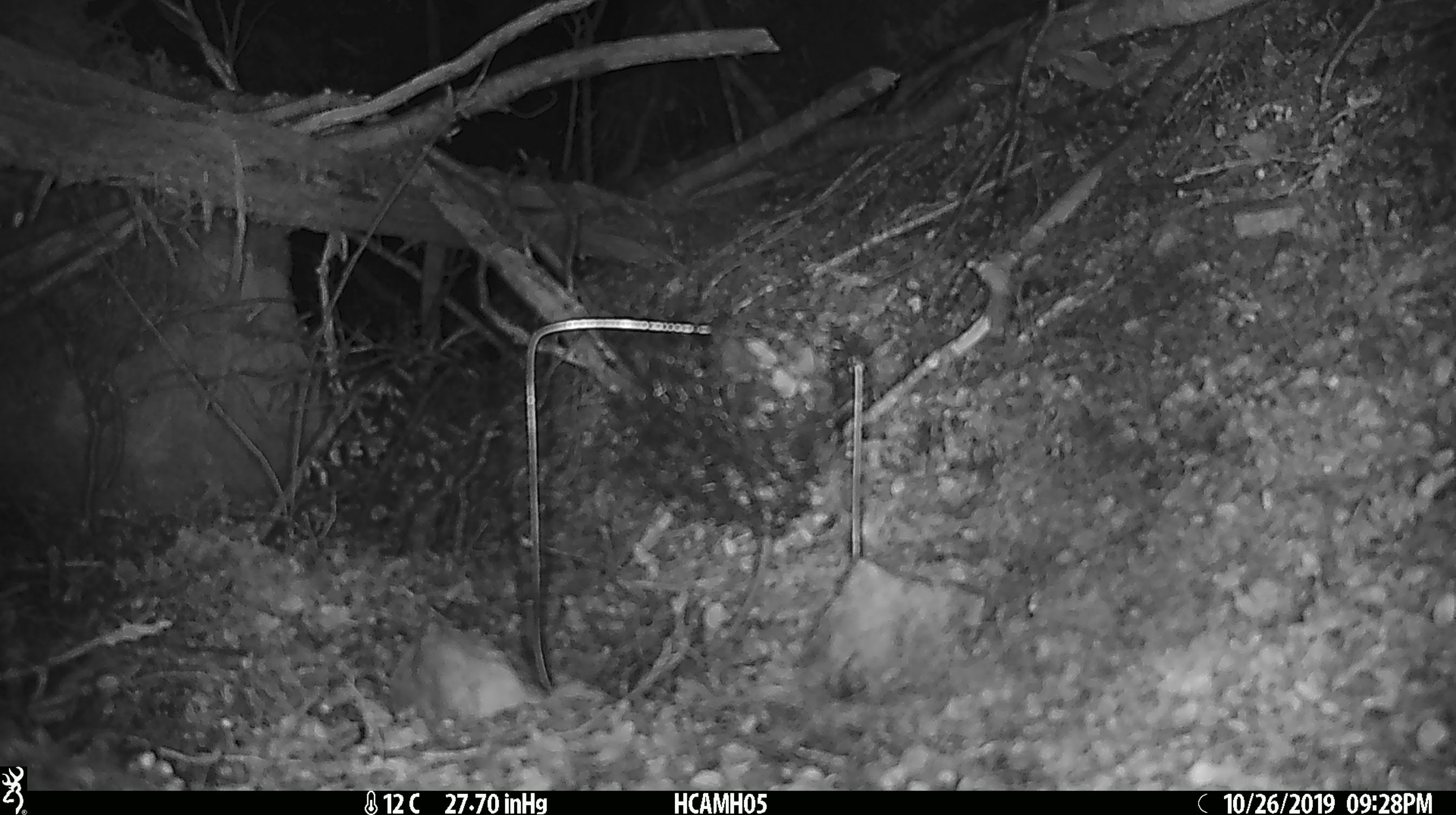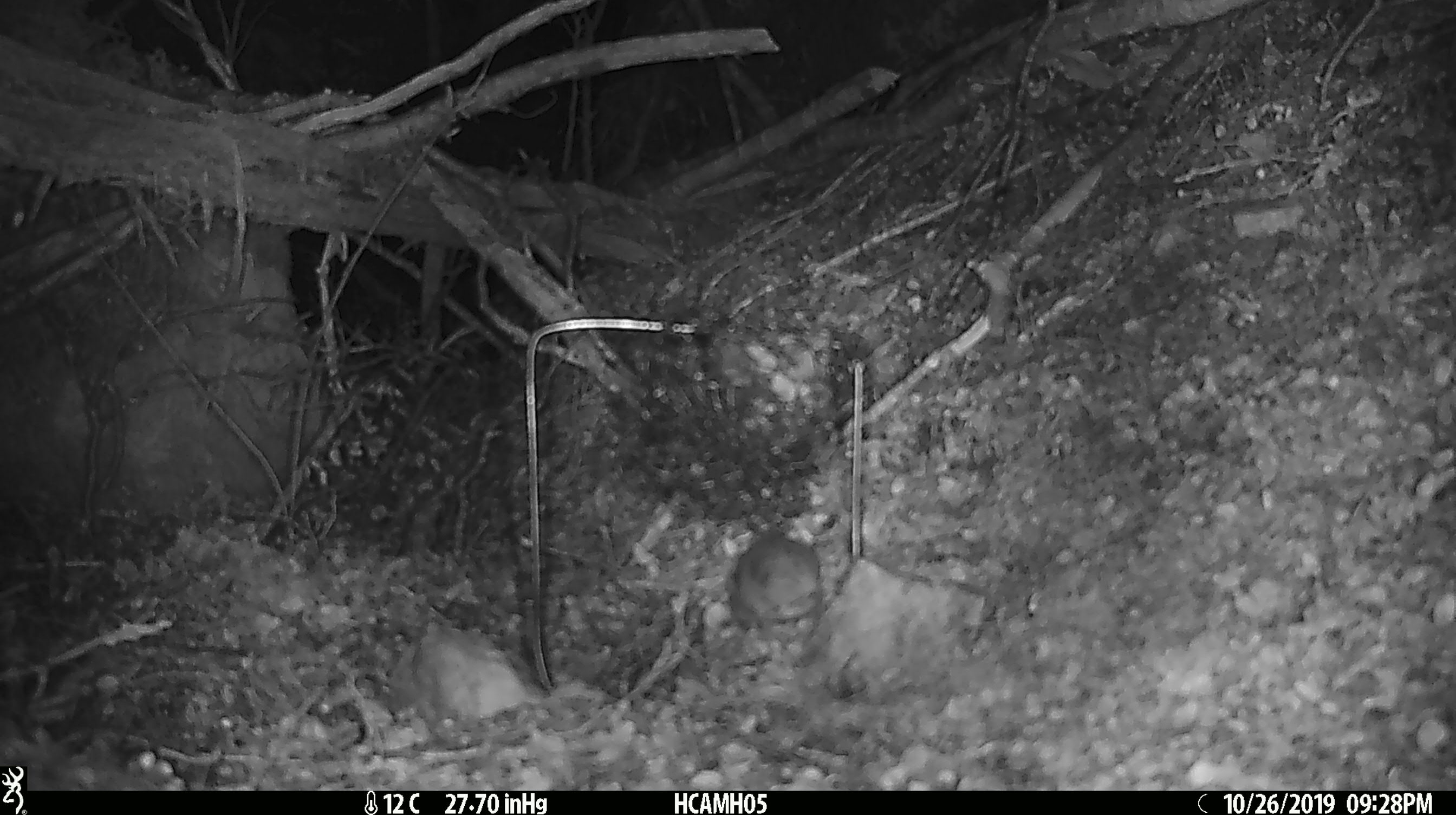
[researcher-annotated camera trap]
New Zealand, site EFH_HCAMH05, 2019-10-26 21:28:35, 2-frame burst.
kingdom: Animalia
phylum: Chordata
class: Mammalia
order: Rodentia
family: Muridae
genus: Mus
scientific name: Mus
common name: mouse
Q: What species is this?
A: Mouse (Mus).